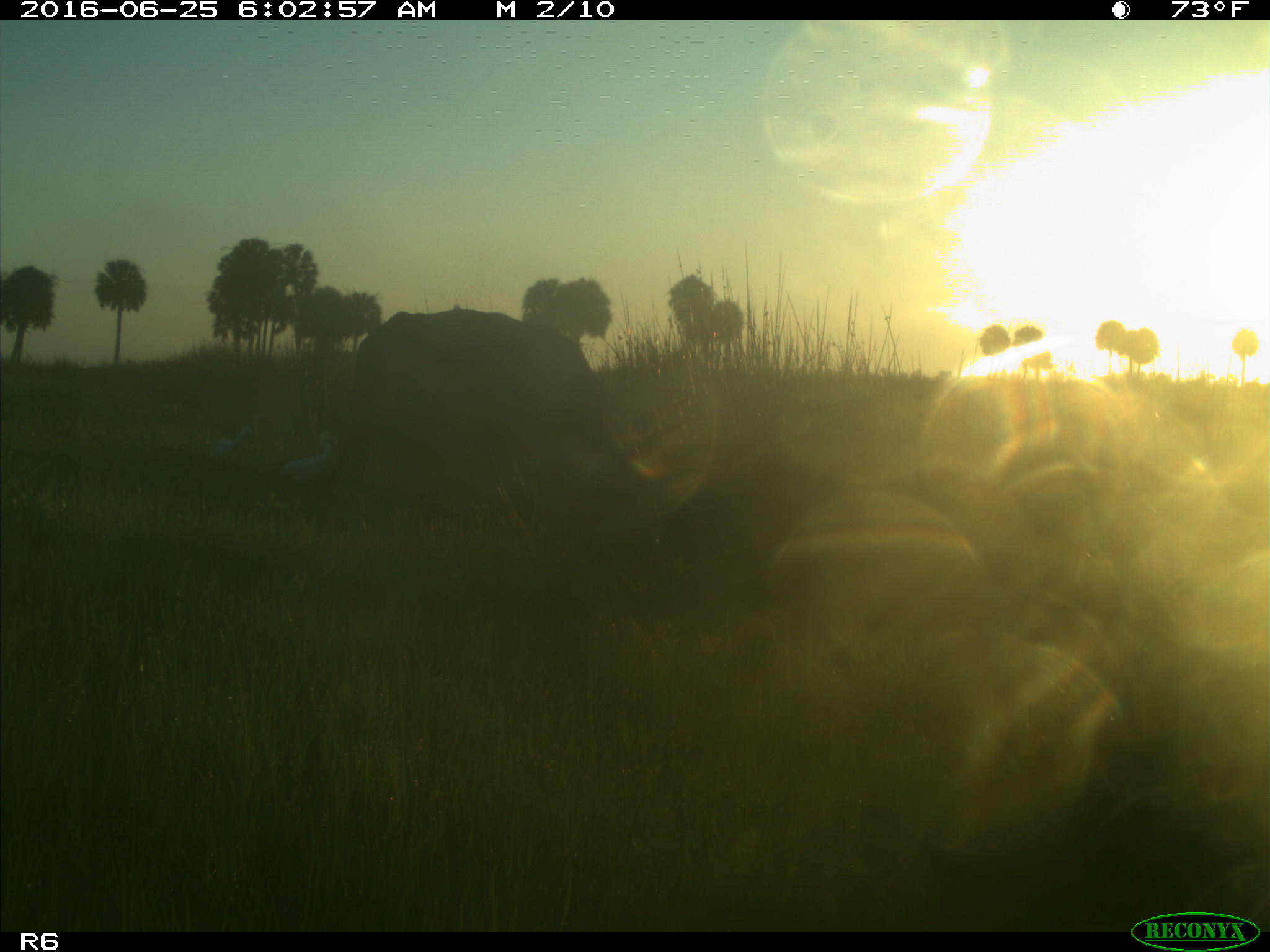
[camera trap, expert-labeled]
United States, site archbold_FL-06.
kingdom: Animalia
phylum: Chordata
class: Mammalia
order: Artiodactyla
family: Bovidae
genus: Bos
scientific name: Bos taurus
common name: domestic cow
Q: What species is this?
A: Bos taurus (domestic cow).